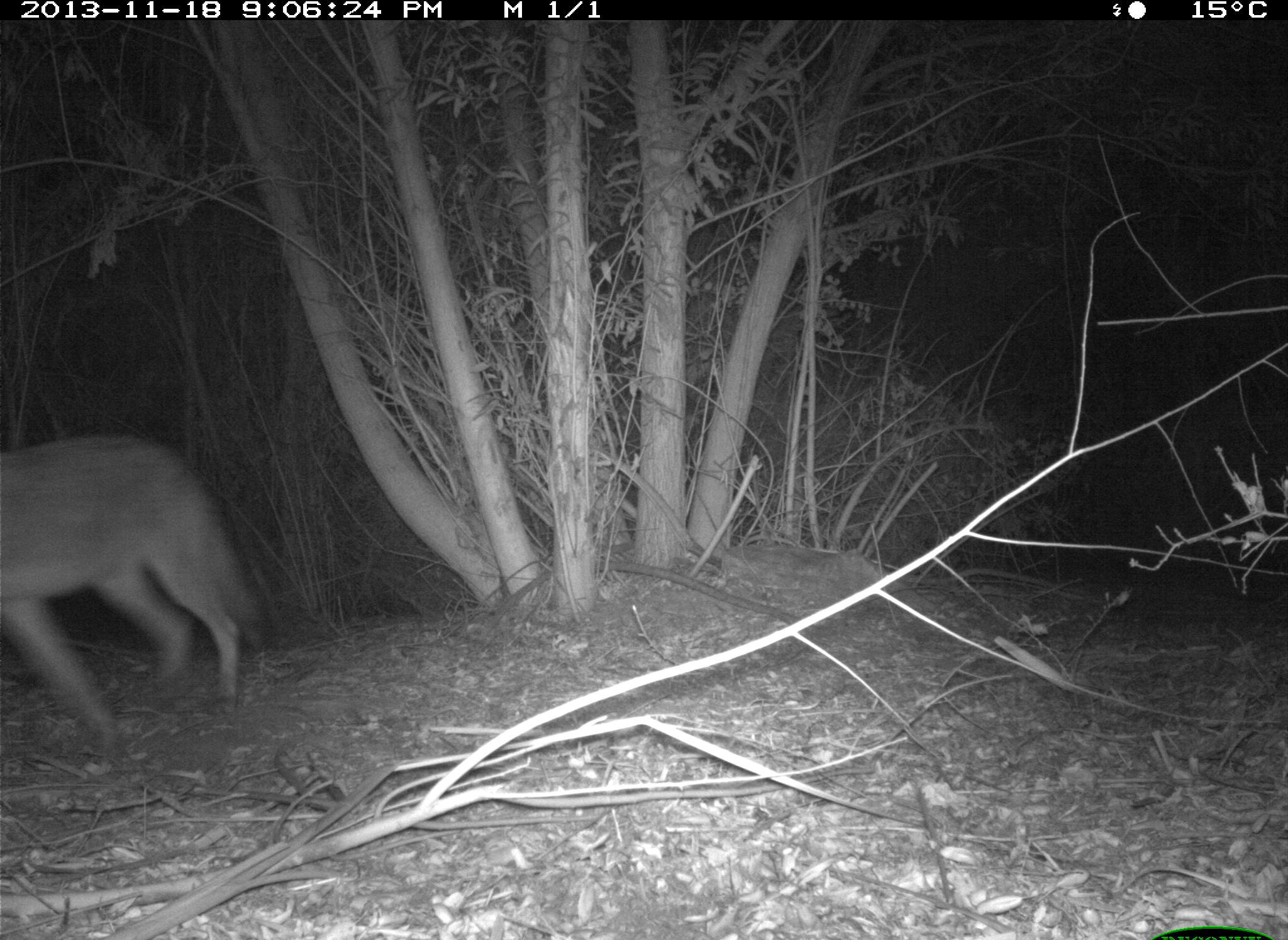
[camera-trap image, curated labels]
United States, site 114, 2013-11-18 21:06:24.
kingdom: Animalia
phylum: Chordata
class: Mammalia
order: Carnivora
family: Canidae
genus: Canis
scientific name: Canis latrans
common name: coyote